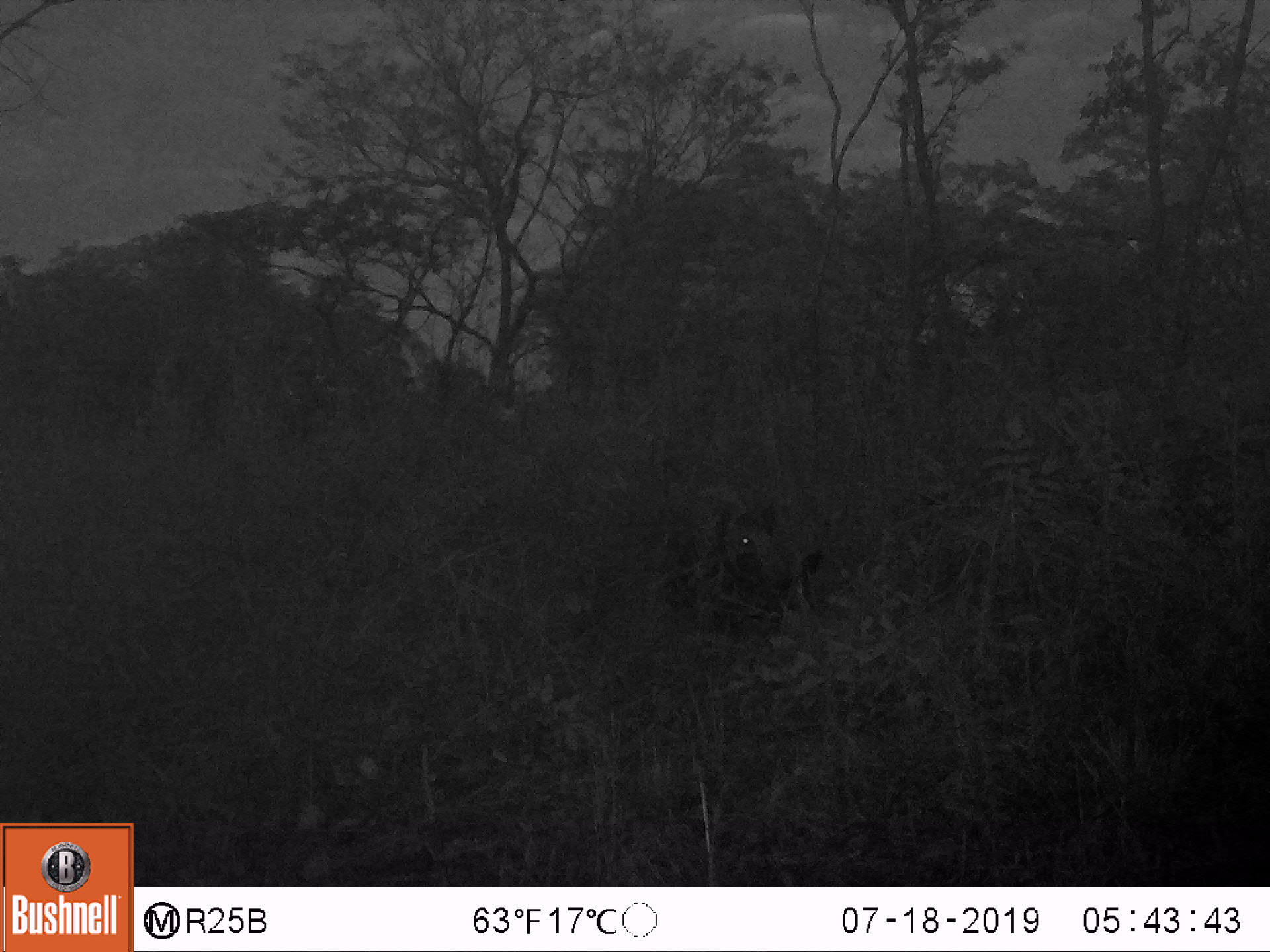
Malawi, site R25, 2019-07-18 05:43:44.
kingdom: Animalia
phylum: Chordata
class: Mammalia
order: Artiodactyla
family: Suidae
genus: Potamochoerus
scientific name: Potamochoerus larvatus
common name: bushpig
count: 1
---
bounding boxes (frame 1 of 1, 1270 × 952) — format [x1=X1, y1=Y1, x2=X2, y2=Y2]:
bushpig: [x1=663, y1=492, x2=794, y2=635]